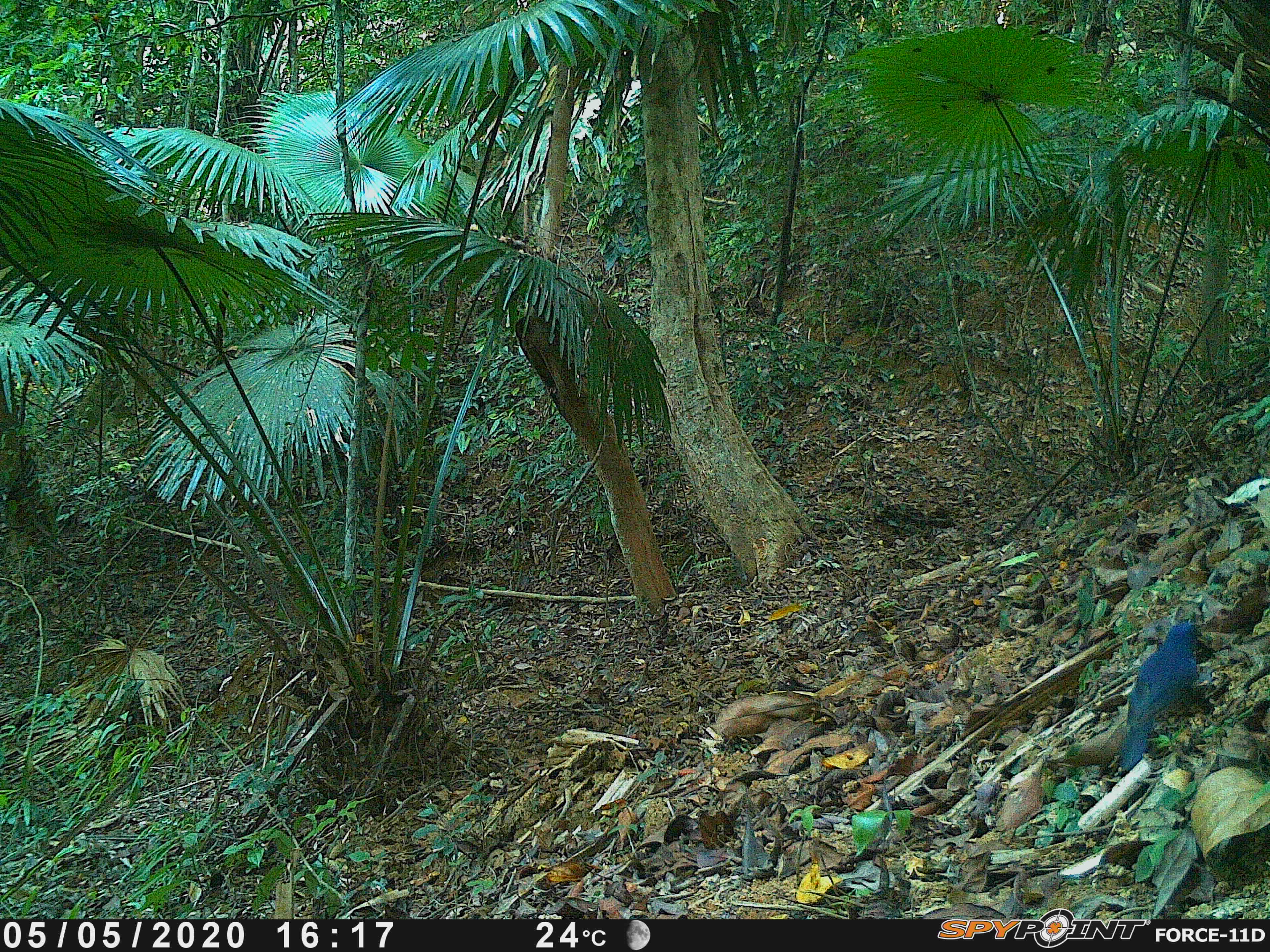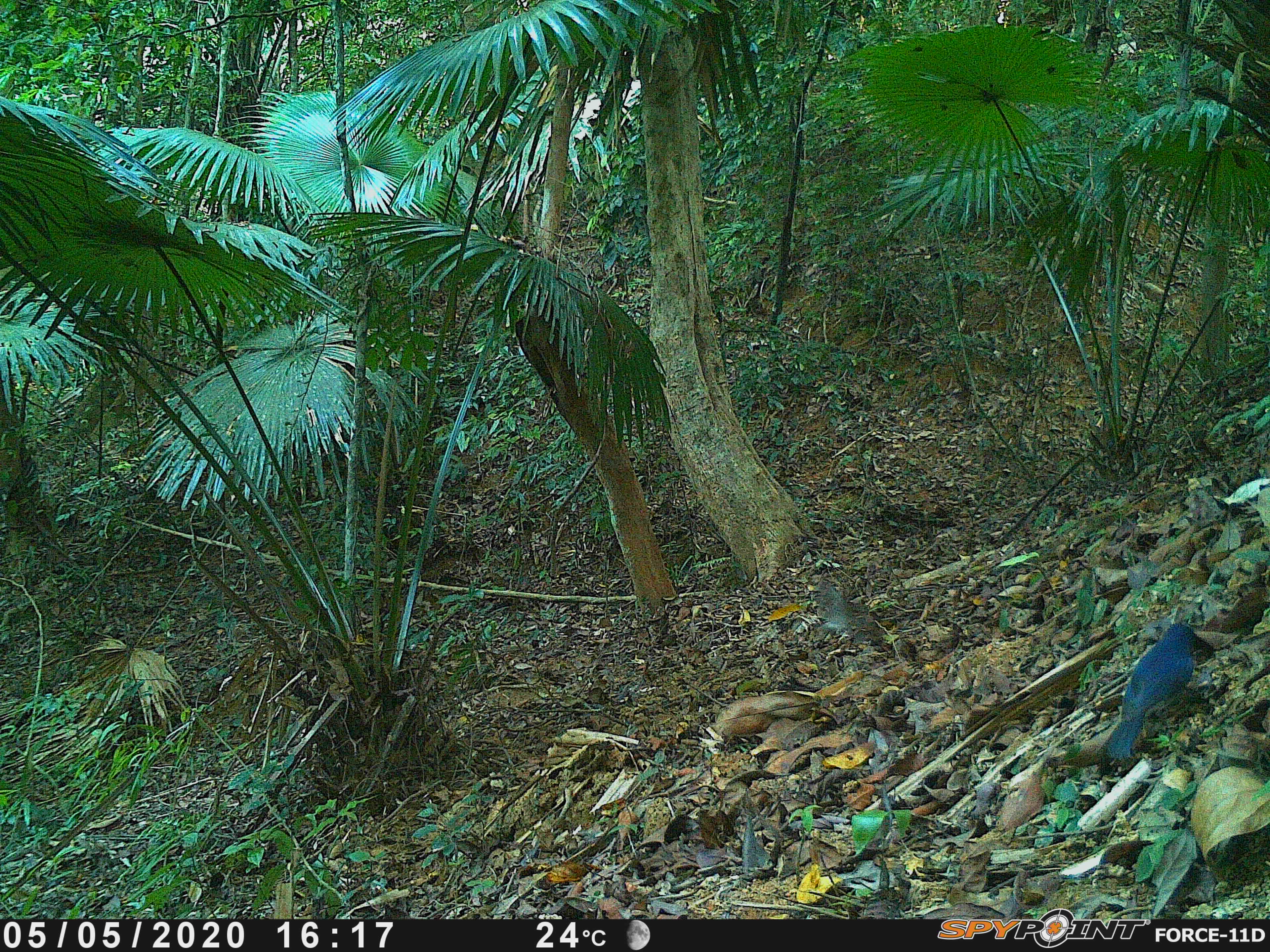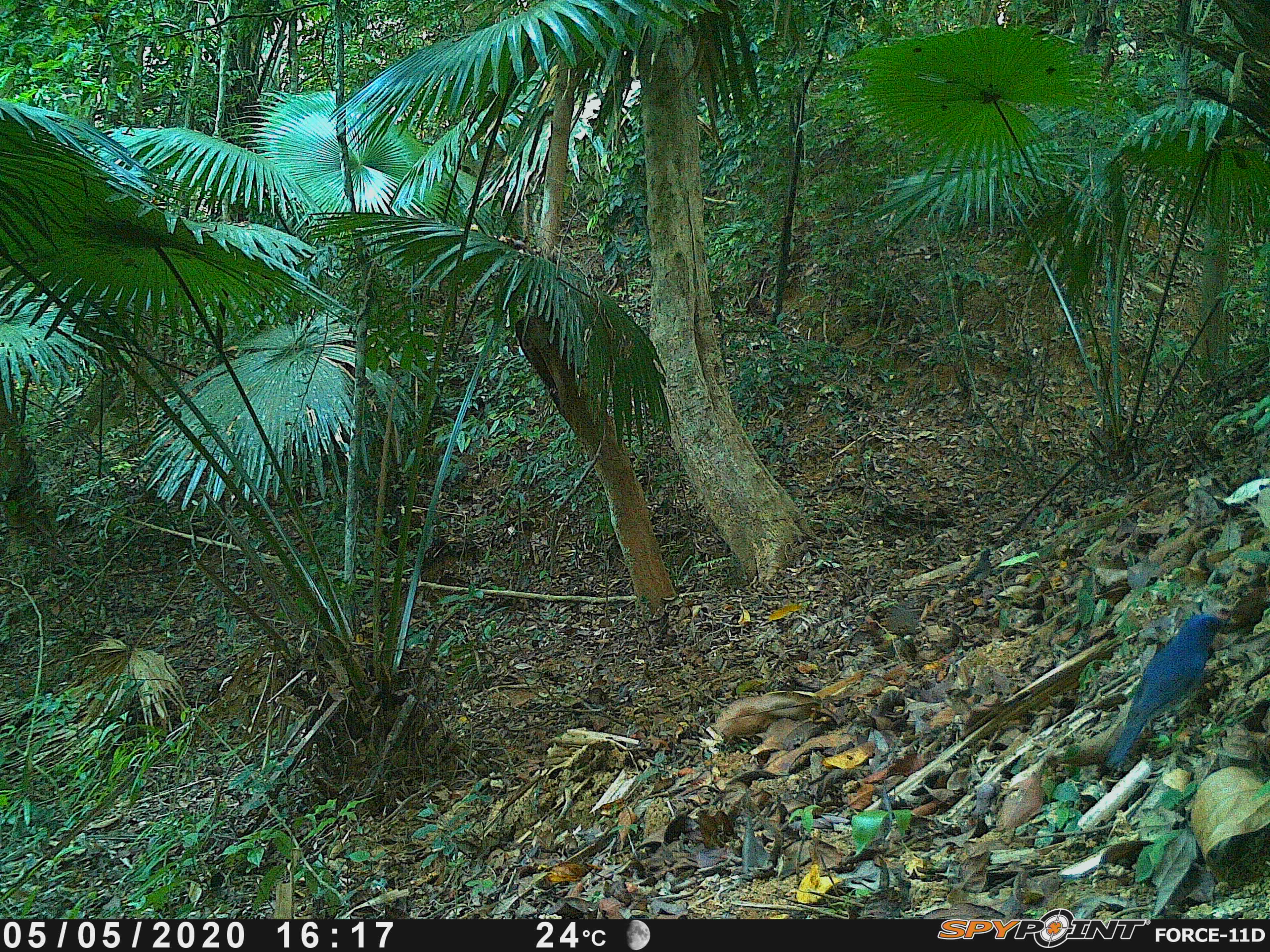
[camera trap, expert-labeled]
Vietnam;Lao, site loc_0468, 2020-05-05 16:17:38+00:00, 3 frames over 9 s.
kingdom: Animalia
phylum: Chordata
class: Aves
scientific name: Aves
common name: bird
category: unidentified bird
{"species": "unidentified bird (bird) (Aves)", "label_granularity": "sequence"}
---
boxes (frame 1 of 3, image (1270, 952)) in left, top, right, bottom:
unidentified bird: 1121, 618, 1216, 770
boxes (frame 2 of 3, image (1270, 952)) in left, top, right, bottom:
unidentified bird: 1101, 623, 1220, 756; 801, 579, 923, 665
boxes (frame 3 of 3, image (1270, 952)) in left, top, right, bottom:
unidentified bird: 1102, 612, 1233, 772